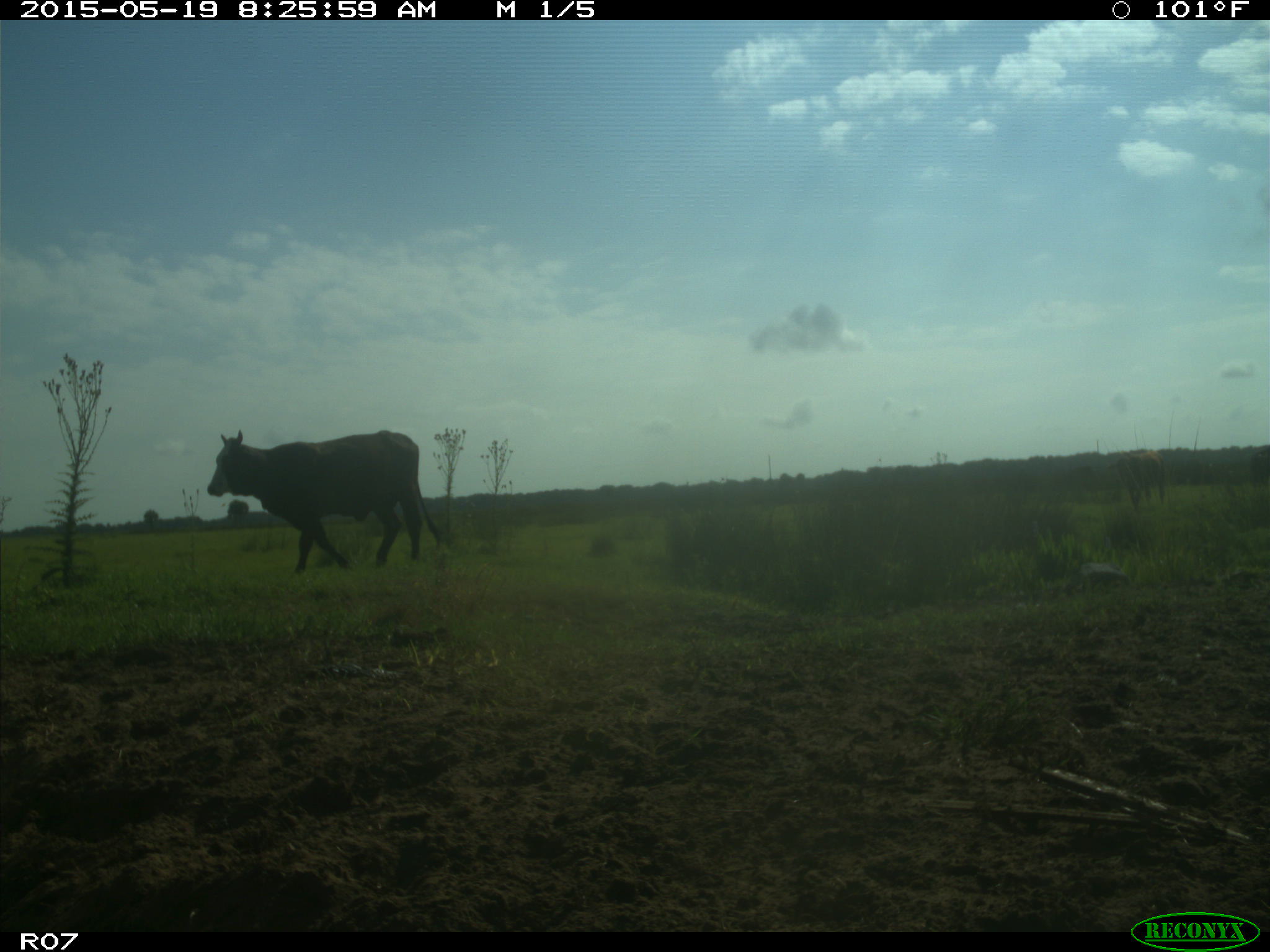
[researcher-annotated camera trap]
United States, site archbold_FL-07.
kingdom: Animalia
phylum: Chordata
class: Mammalia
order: Artiodactyla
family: Bovidae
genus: Bos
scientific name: Bos taurus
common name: domestic cow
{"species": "Bos taurus (domestic cow)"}